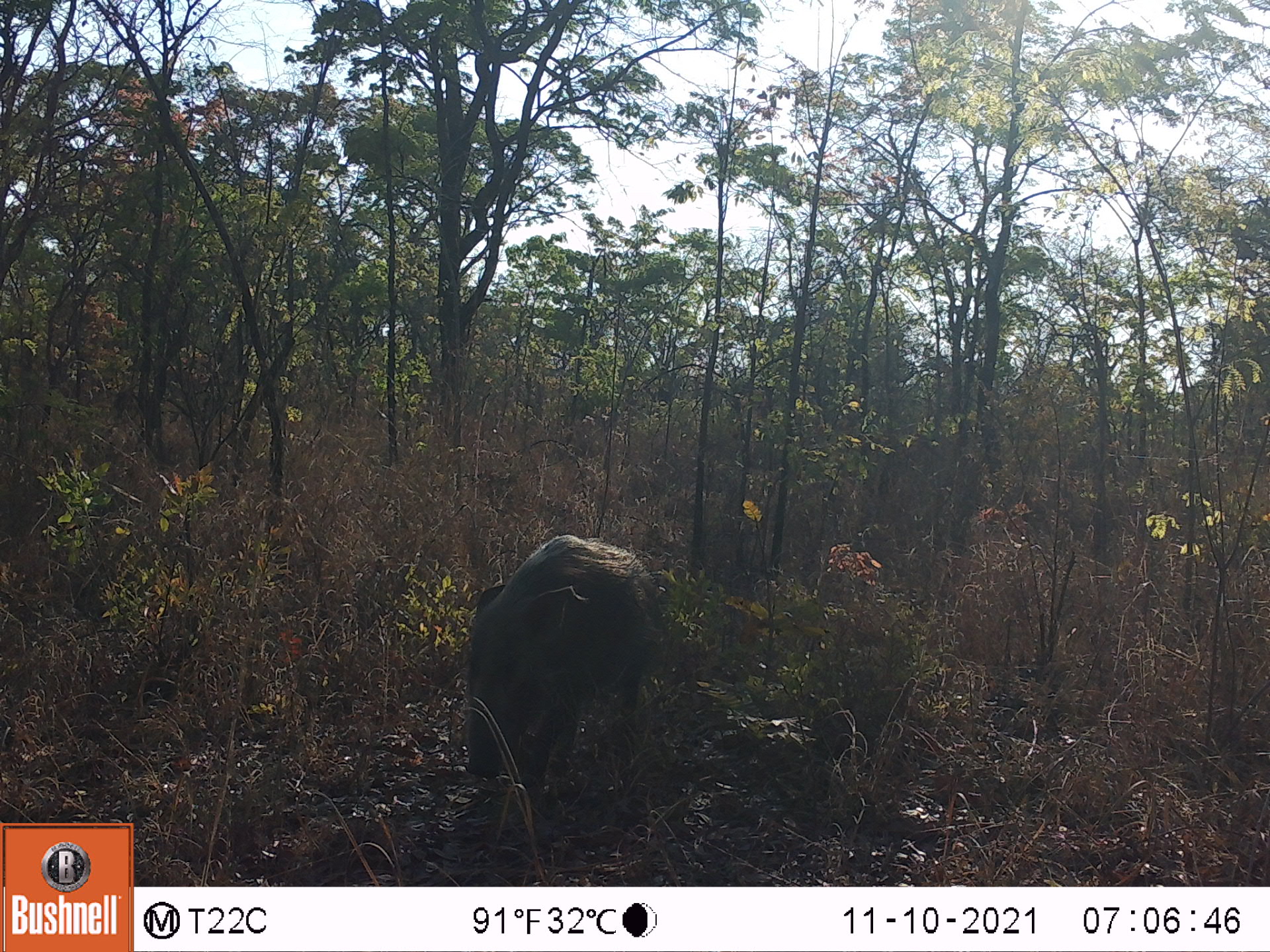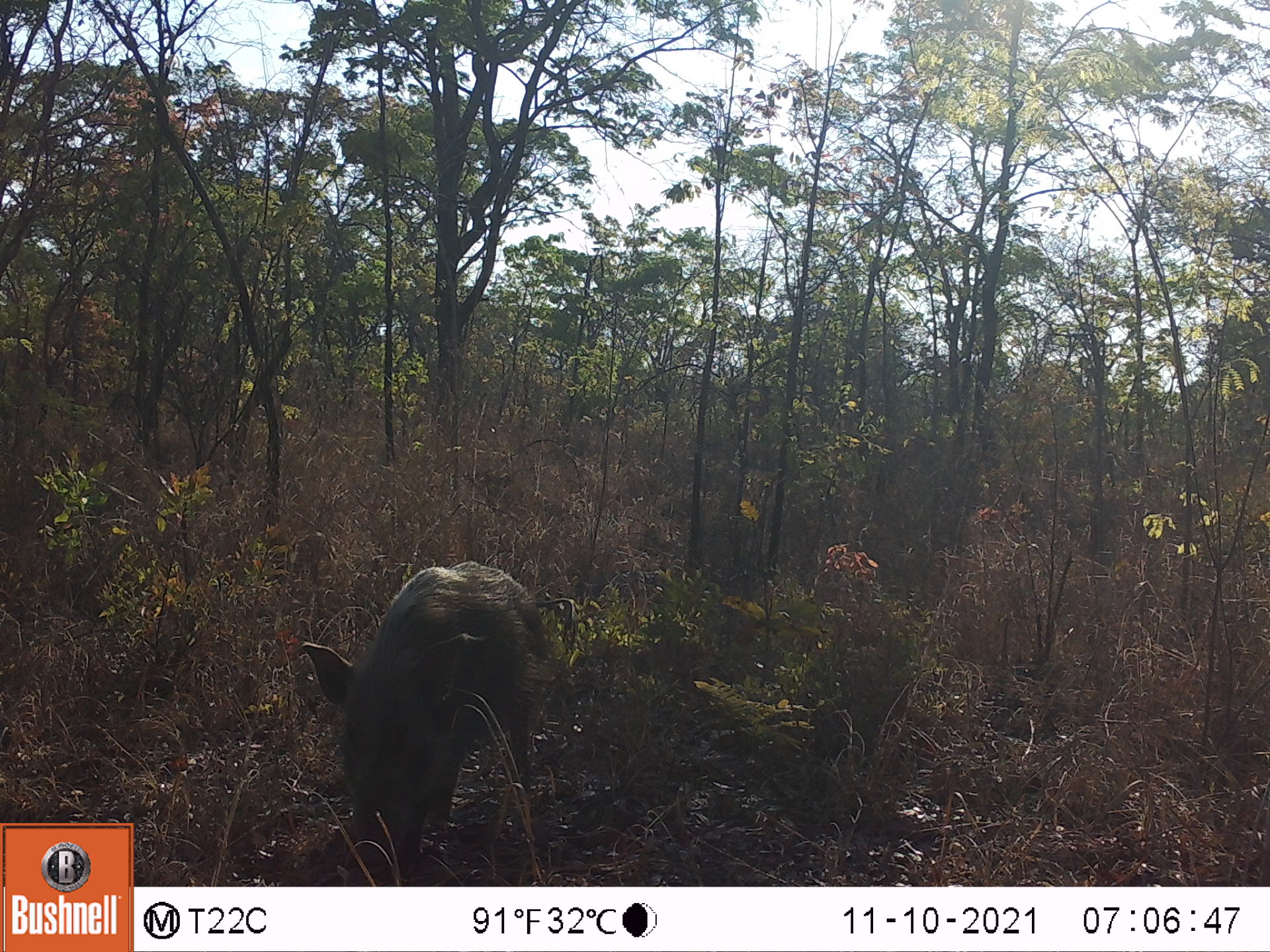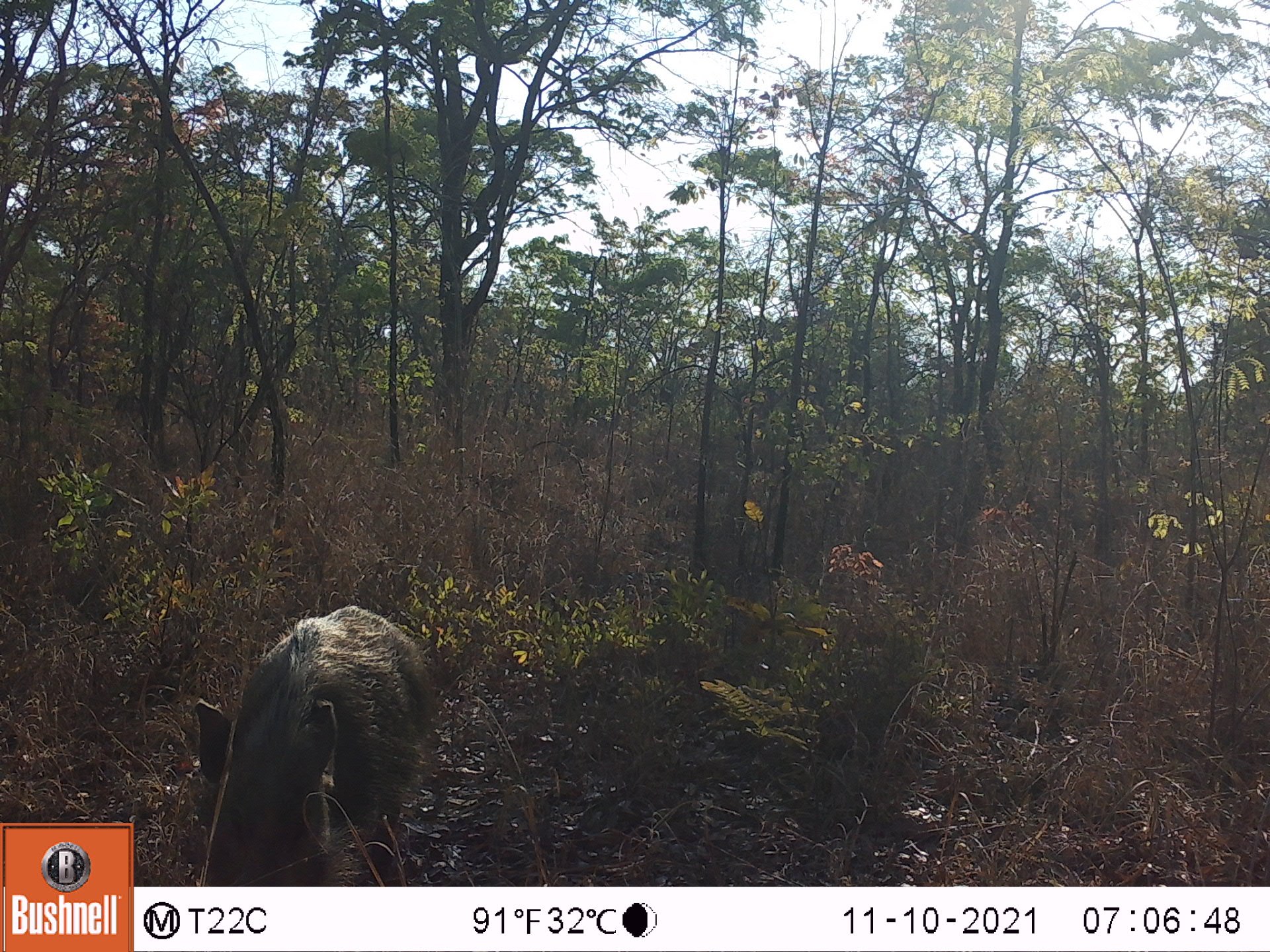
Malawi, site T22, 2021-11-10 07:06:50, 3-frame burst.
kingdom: Animalia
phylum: Chordata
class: Mammalia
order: Artiodactyla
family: Suidae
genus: Potamochoerus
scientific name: Potamochoerus larvatus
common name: bushpig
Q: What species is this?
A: Bushpig (Potamochoerus larvatus).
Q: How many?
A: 1.